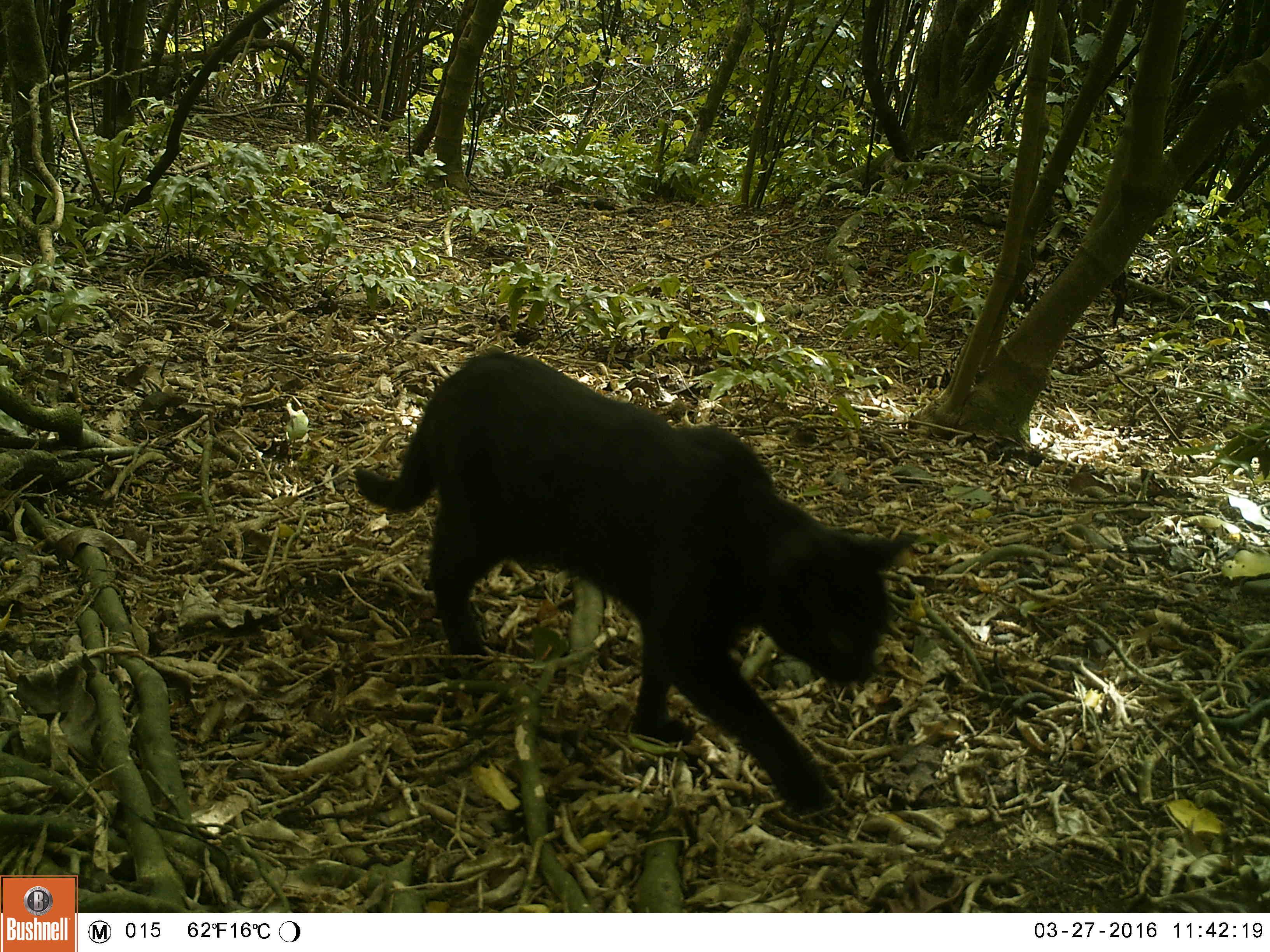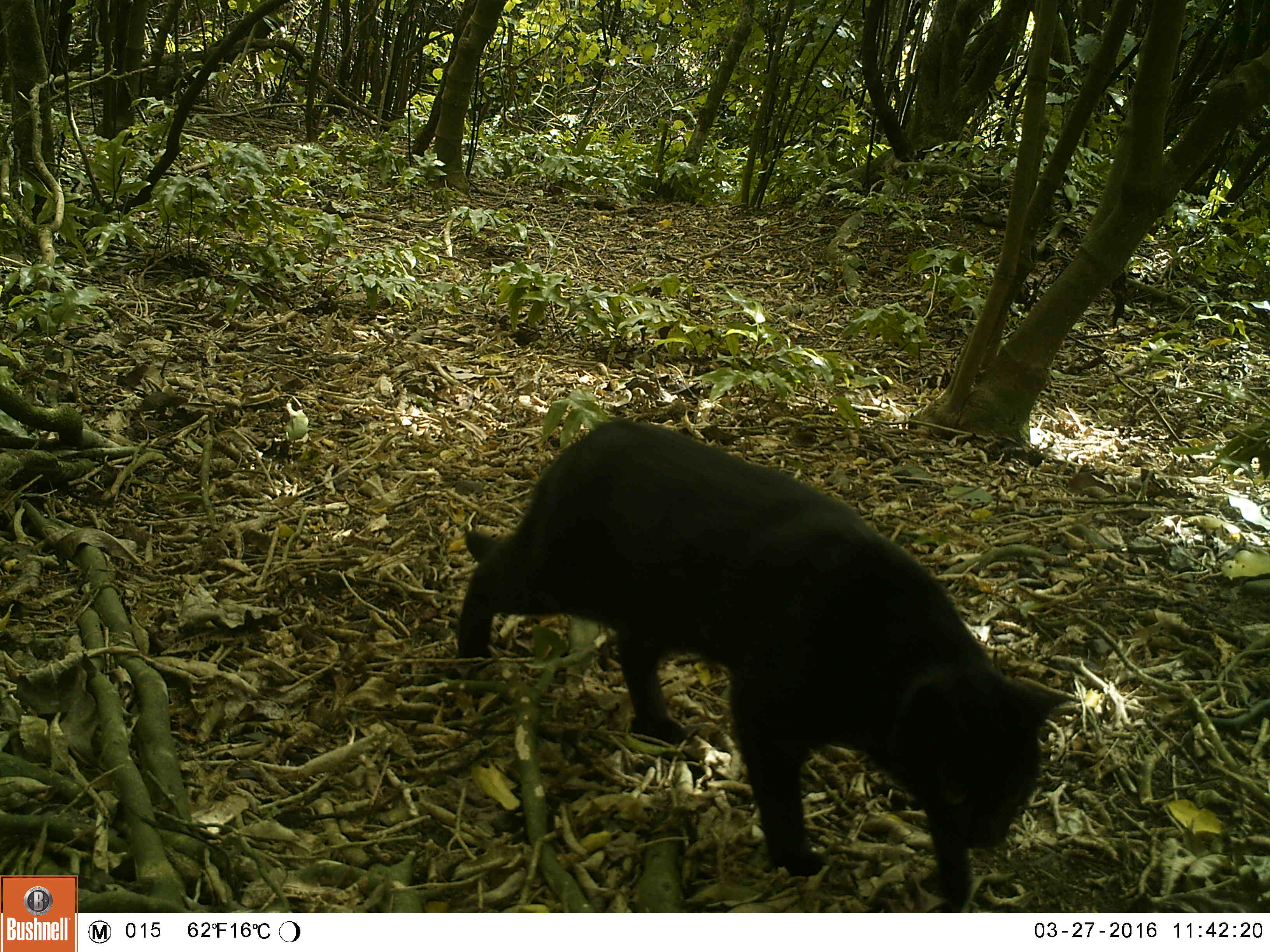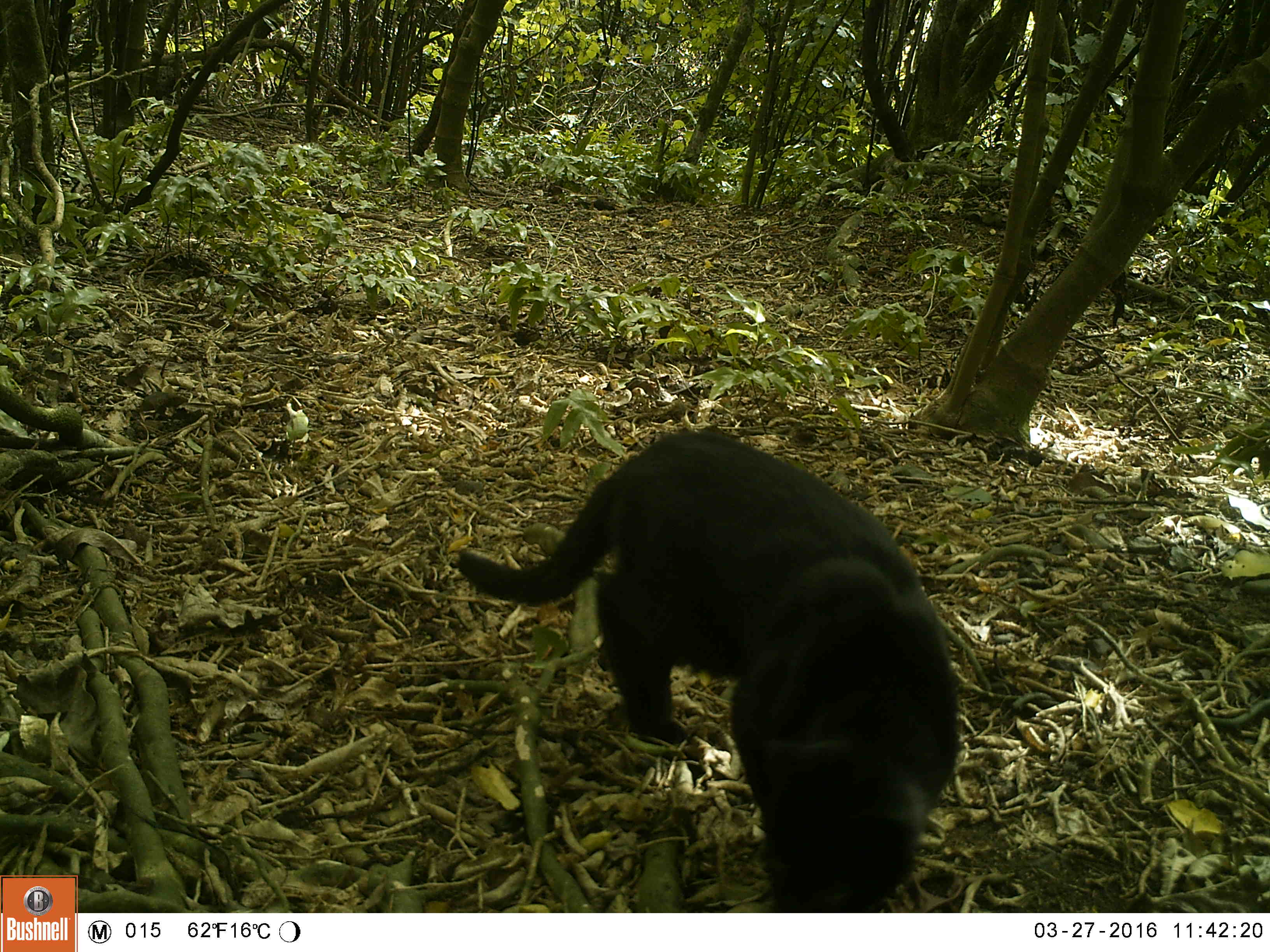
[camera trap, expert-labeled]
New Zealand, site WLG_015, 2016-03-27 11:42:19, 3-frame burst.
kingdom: Animalia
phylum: Chordata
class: Mammalia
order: Carnivora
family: Felidae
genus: Felis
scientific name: Felis catus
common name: domestic cat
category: cat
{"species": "cat (domestic cat) (Felis catus)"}